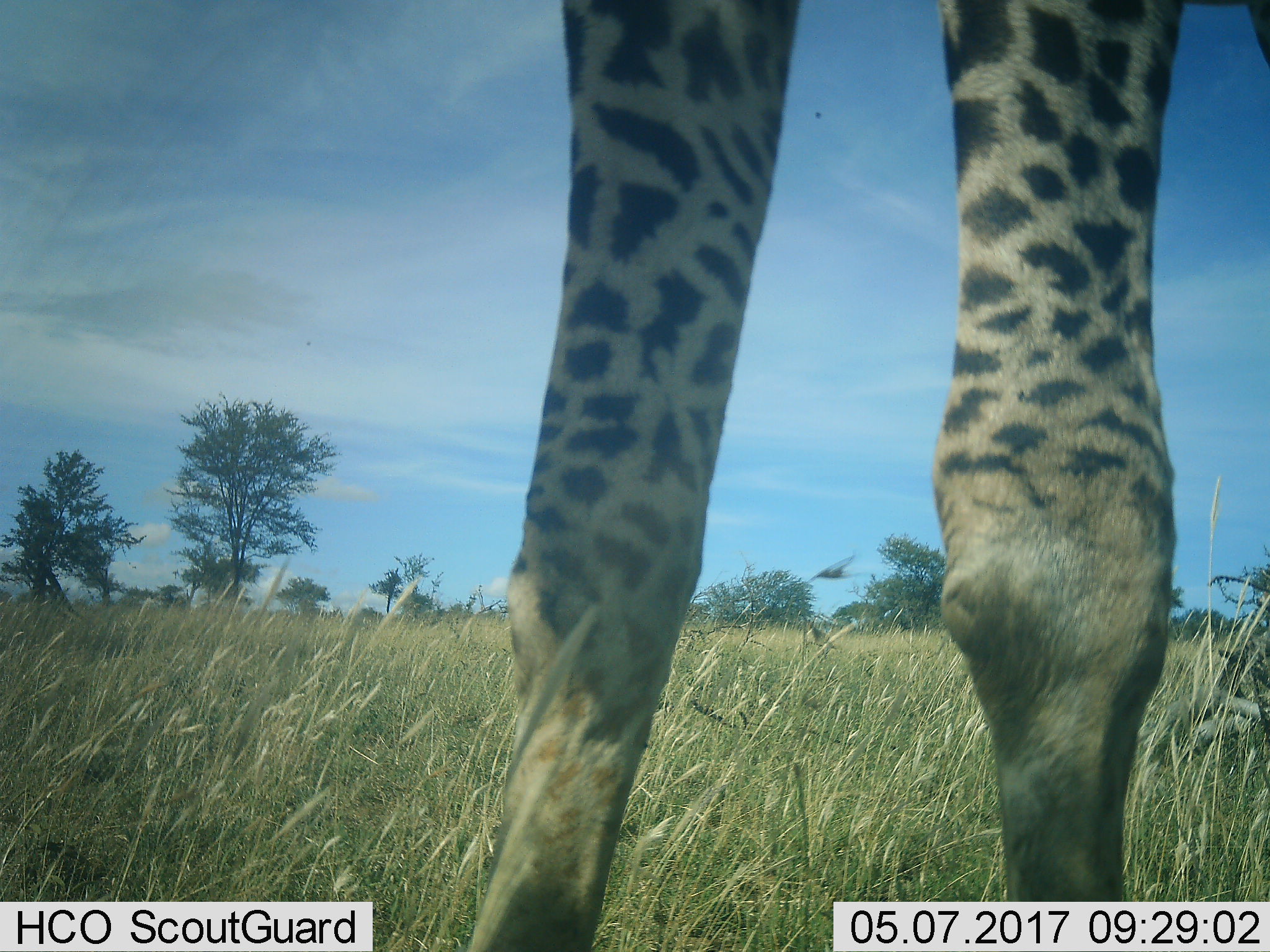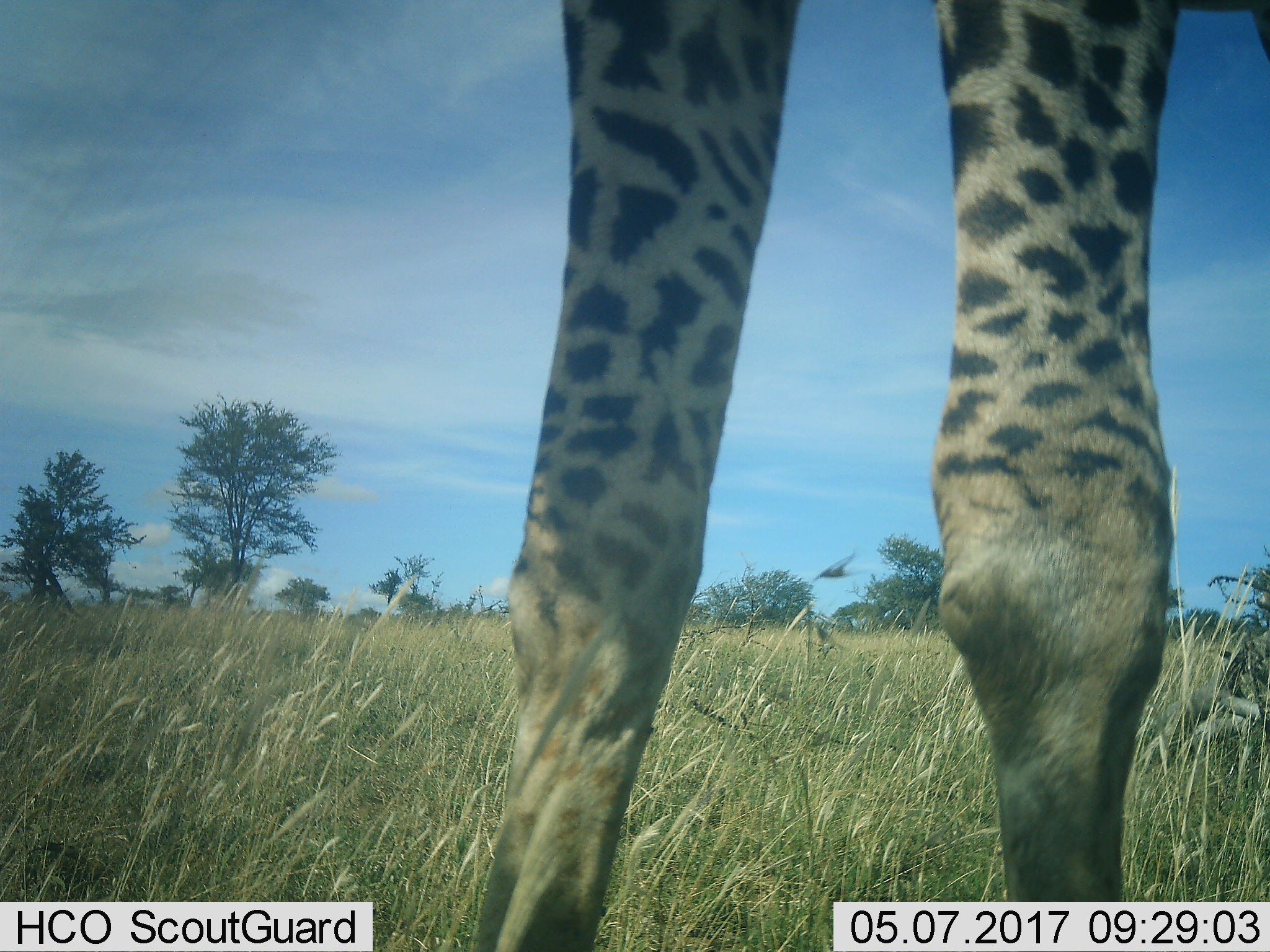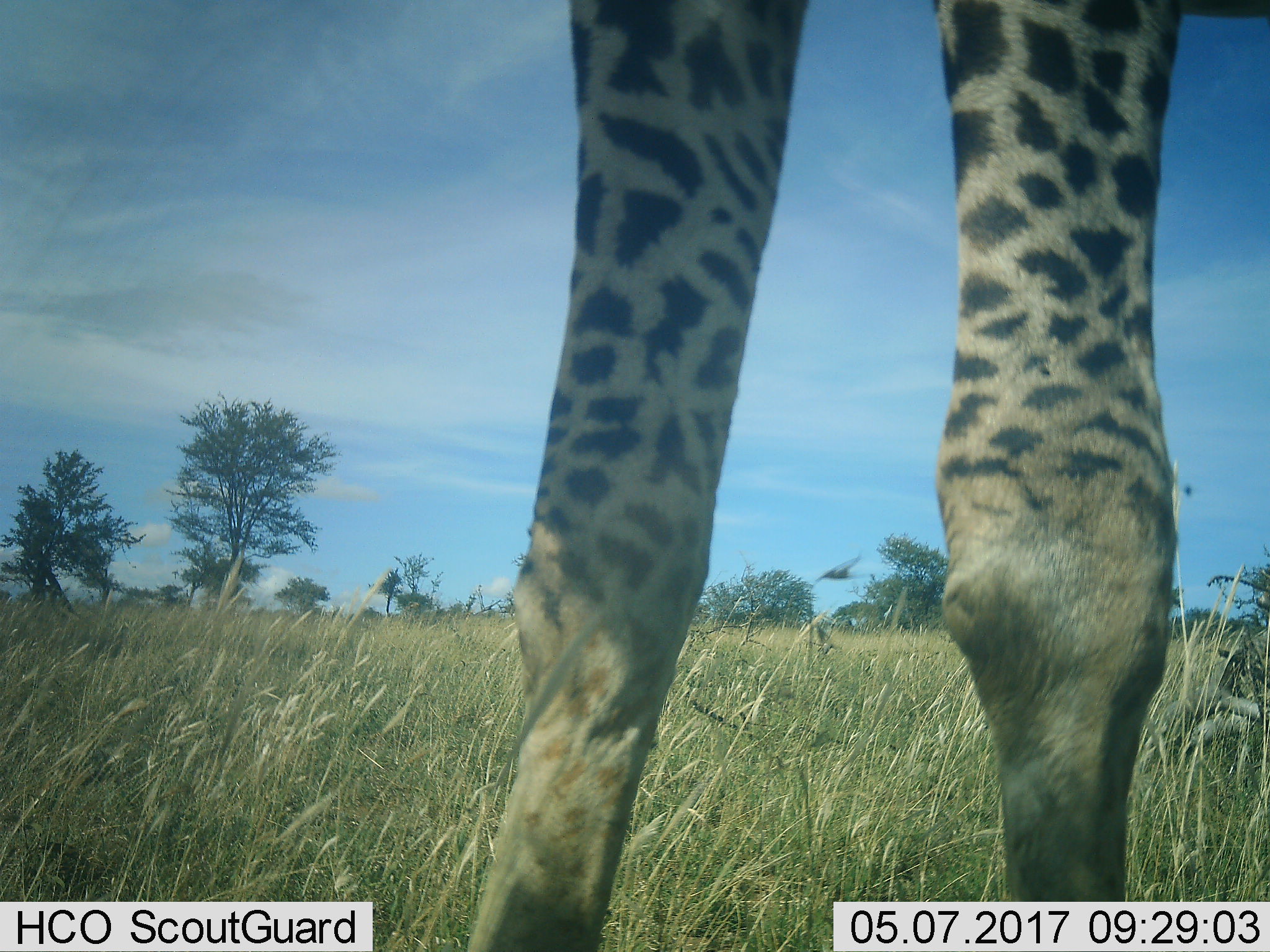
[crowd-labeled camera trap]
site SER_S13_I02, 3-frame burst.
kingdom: Animalia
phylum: Chordata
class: Mammalia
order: Artiodactyla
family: Giraffidae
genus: Giraffa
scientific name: Giraffa camelopardalis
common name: giraffe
Giraffe (Giraffa camelopardalis), count 1. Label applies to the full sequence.